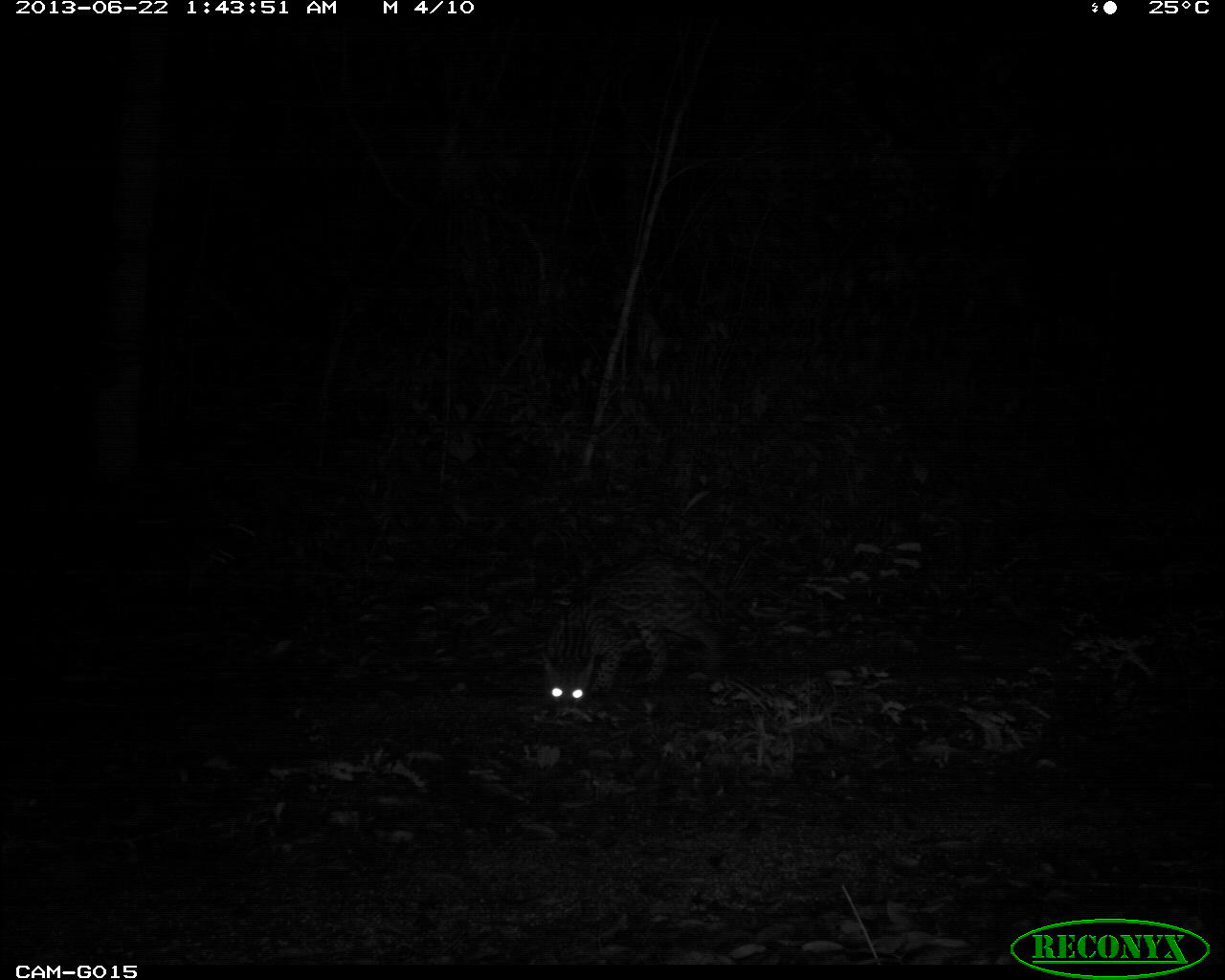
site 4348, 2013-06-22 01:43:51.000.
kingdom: Animalia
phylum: Chordata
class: Mammalia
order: Carnivora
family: Felidae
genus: Leopardus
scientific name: Leopardus pardalis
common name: ocelot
Leopardus pardalis (ocelot), count 1.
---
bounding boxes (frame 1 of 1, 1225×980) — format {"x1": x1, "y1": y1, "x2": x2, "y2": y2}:
leopardus pardalis: {"x1": 538, "y1": 551, "x2": 768, "y2": 708}